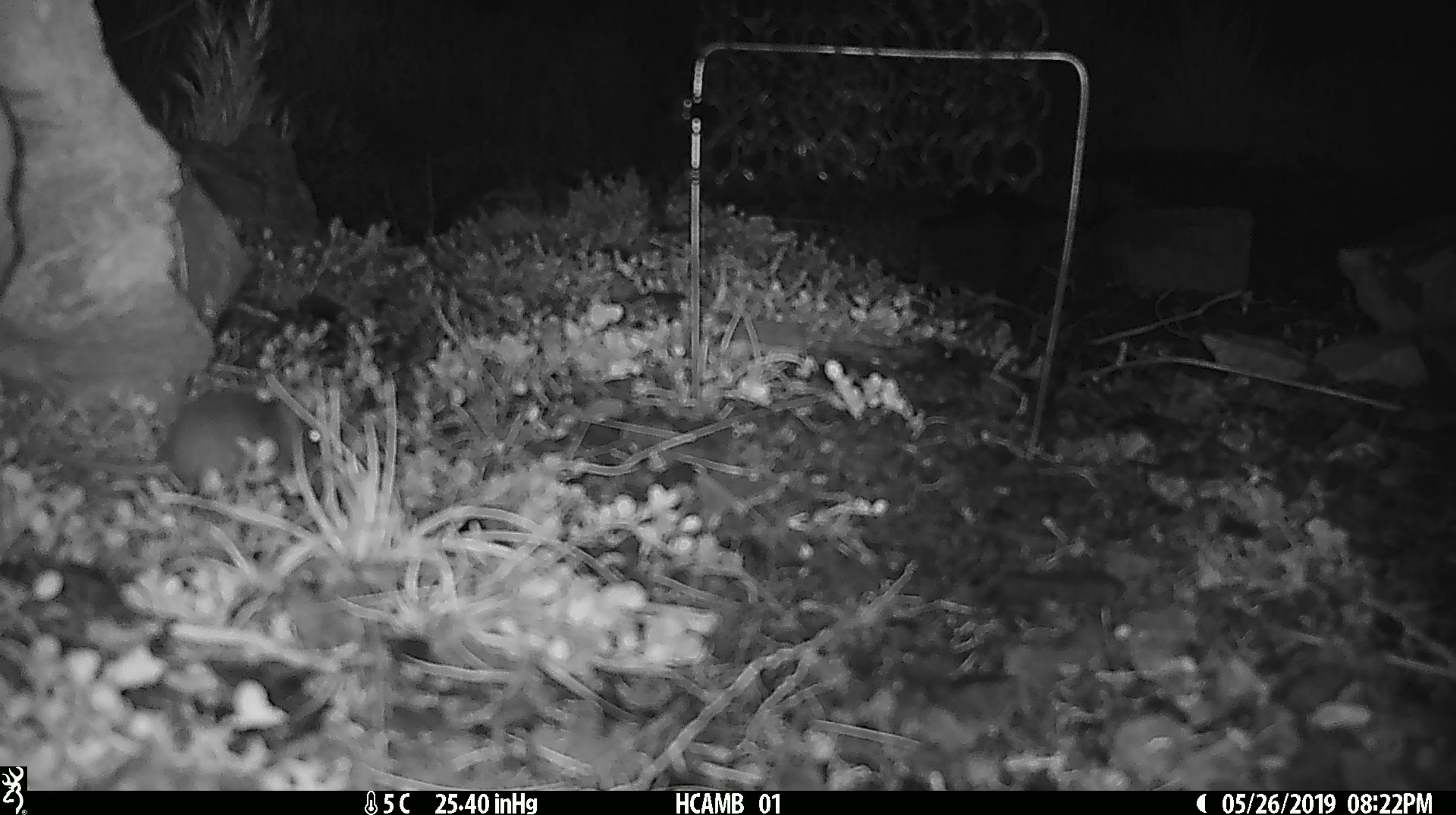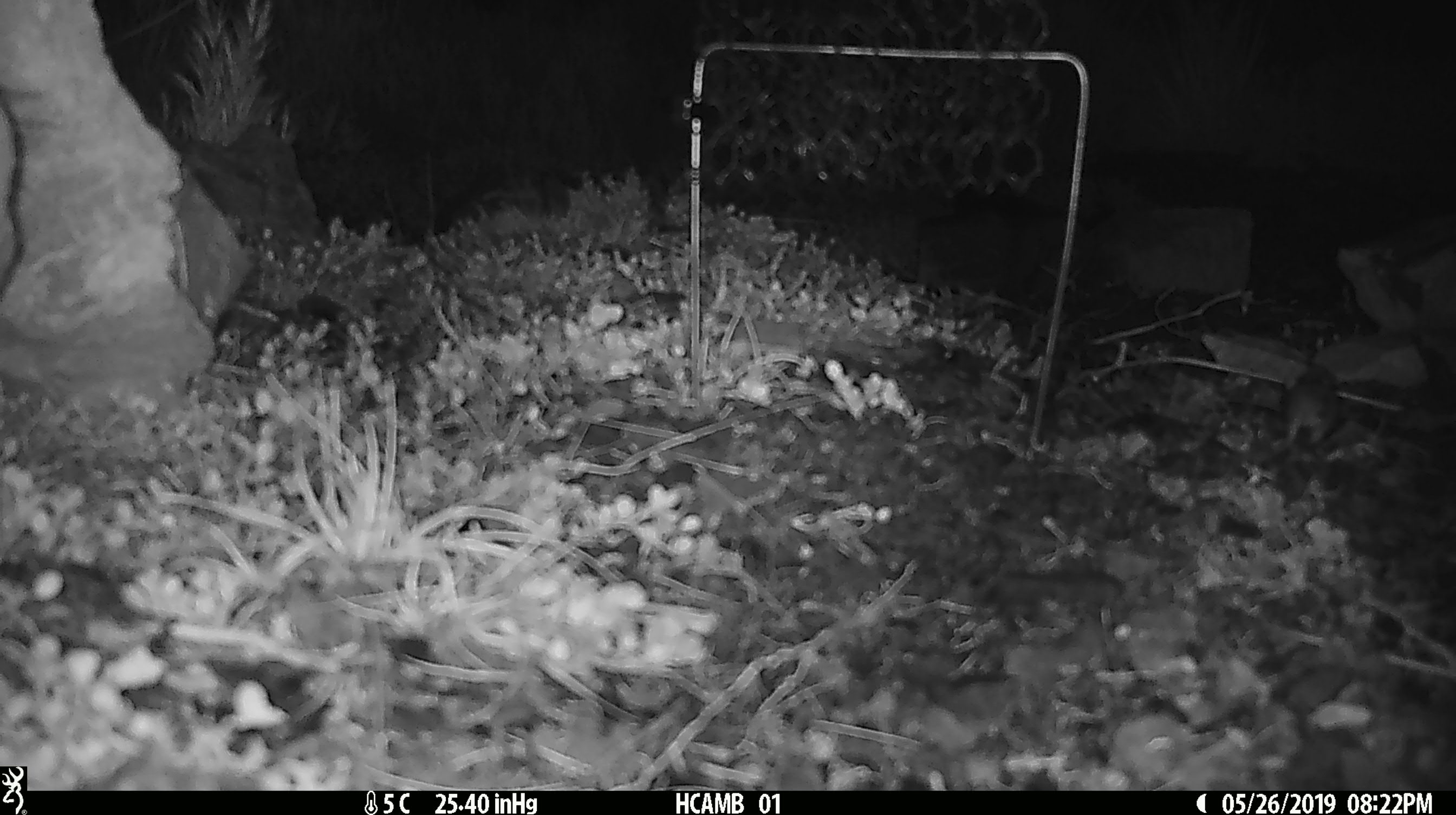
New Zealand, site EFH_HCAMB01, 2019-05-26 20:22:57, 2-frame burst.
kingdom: Animalia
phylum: Chordata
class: Mammalia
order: Rodentia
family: Muridae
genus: Mus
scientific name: Mus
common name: mouse